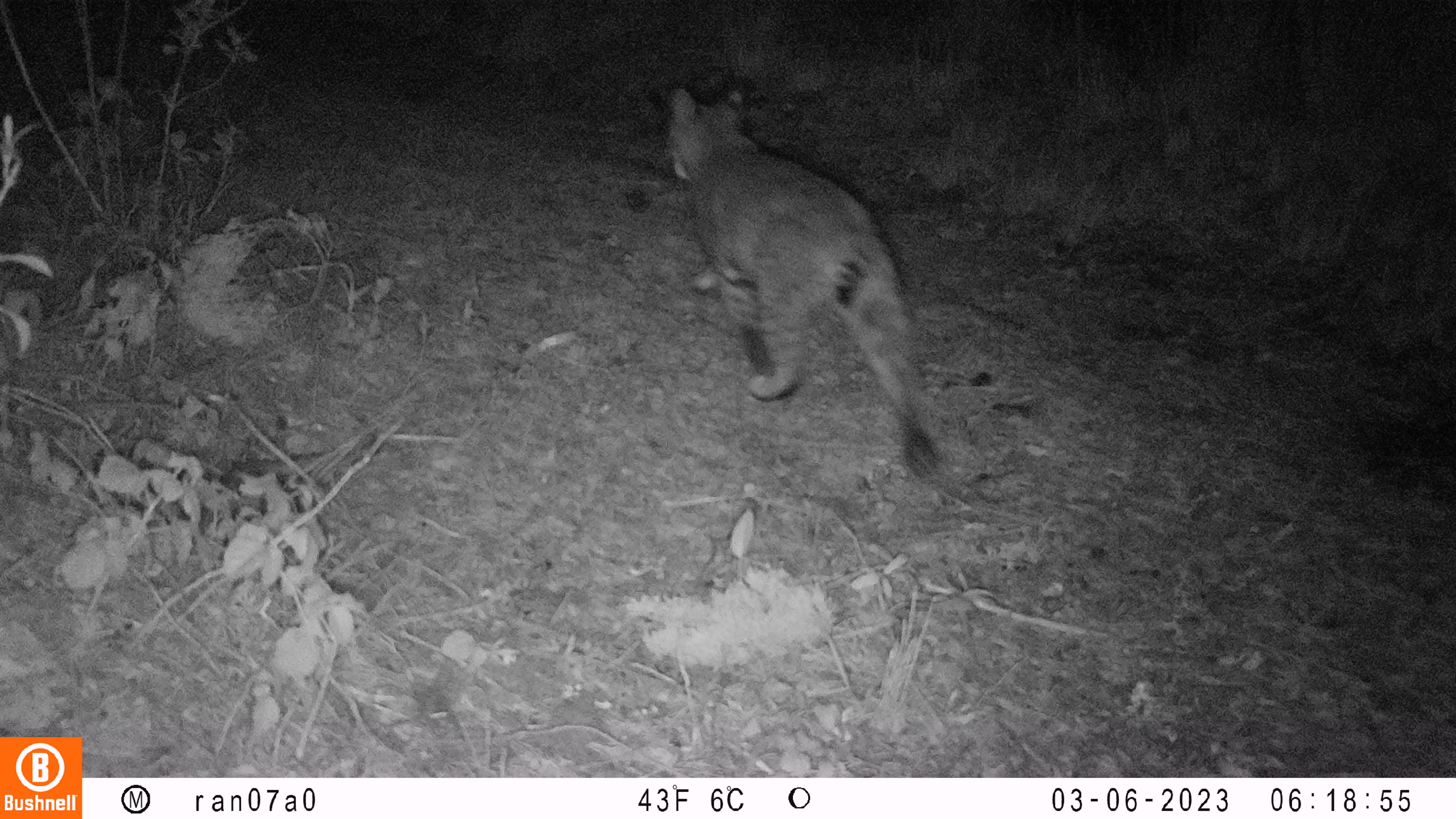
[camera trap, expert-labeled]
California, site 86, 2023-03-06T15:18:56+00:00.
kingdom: Animalia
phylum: Chordata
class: Mammalia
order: Carnivora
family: Felidae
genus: Lynx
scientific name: Lynx rufus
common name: bobcat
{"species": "bobcat (Lynx rufus)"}